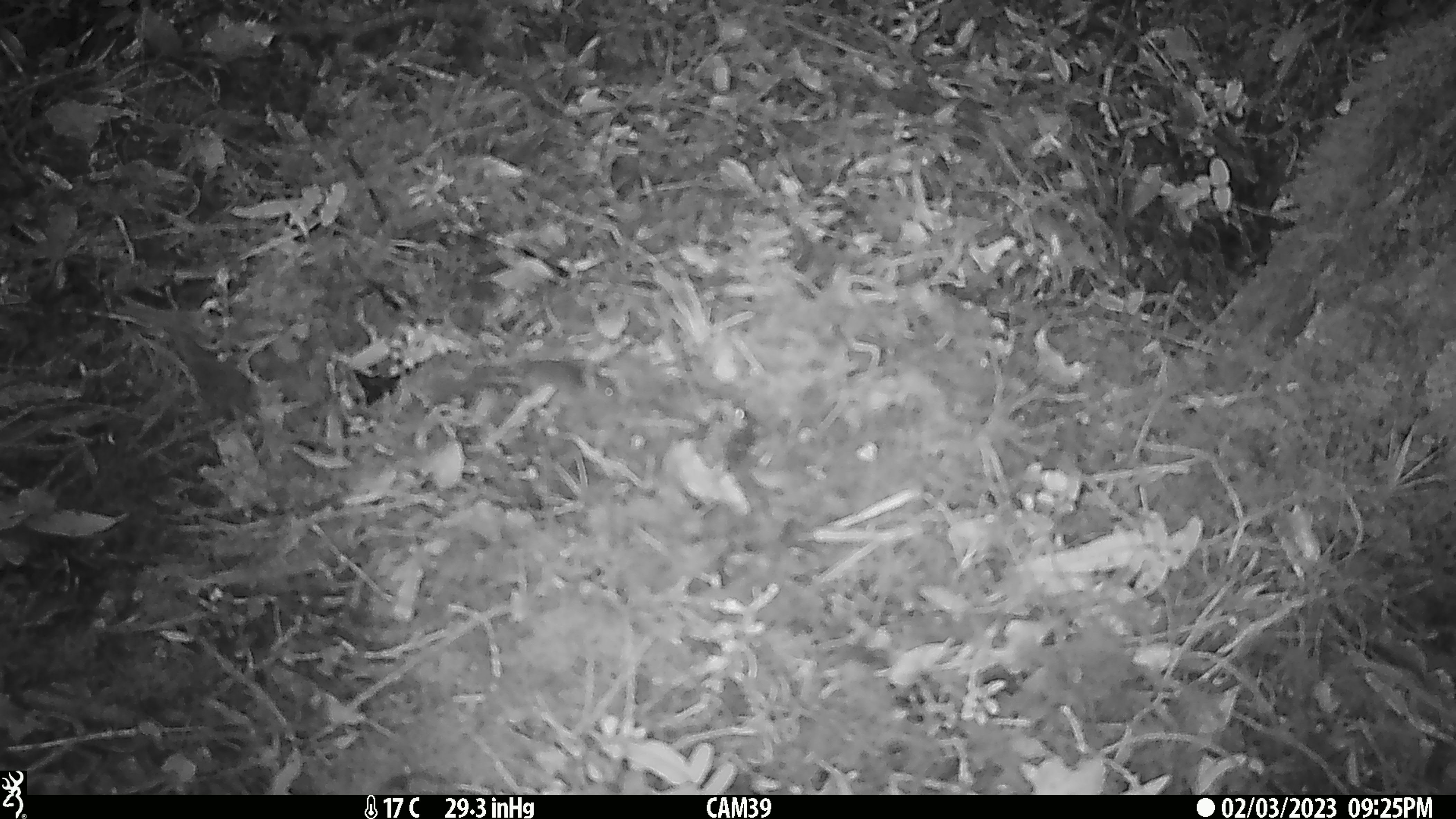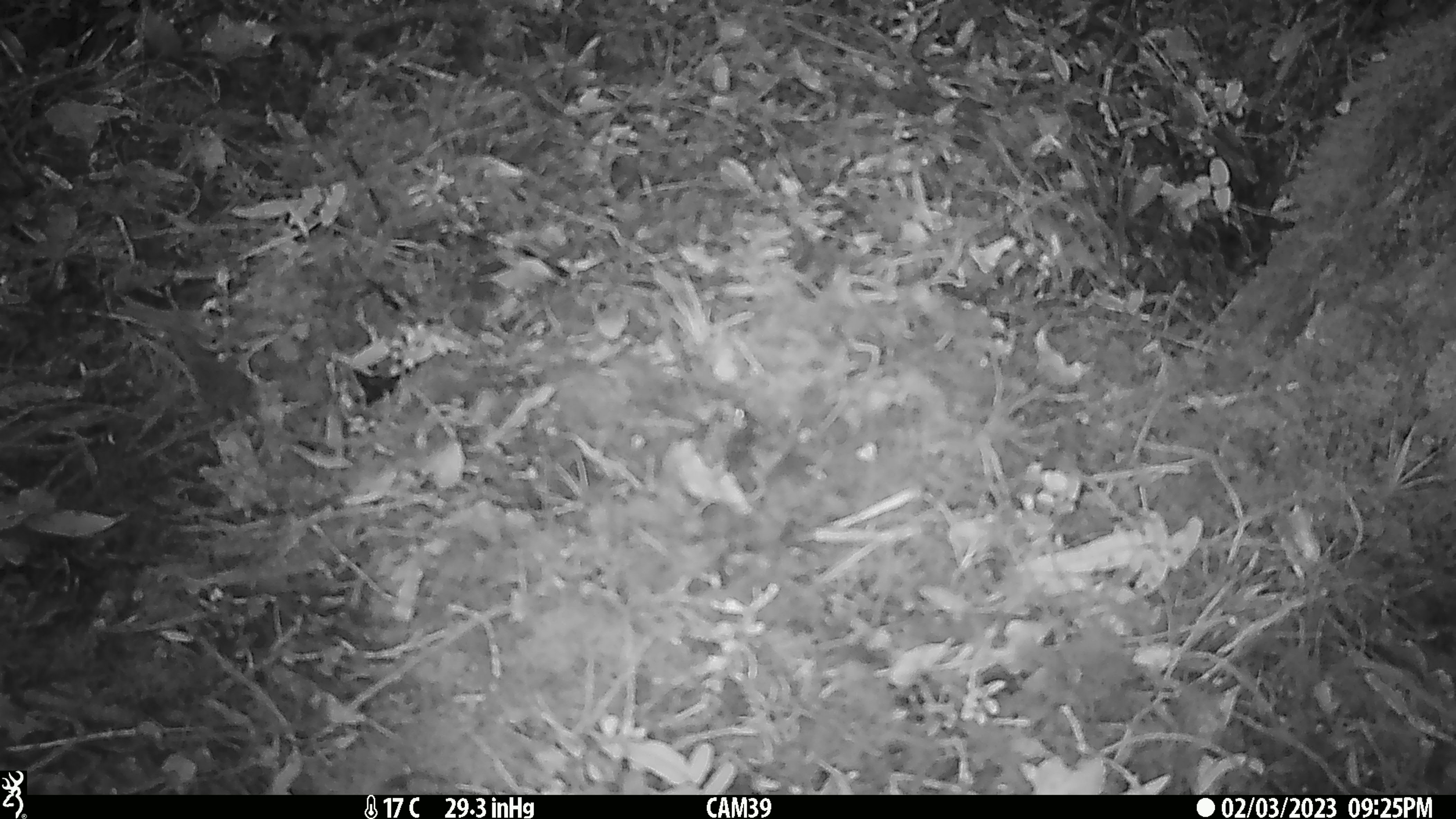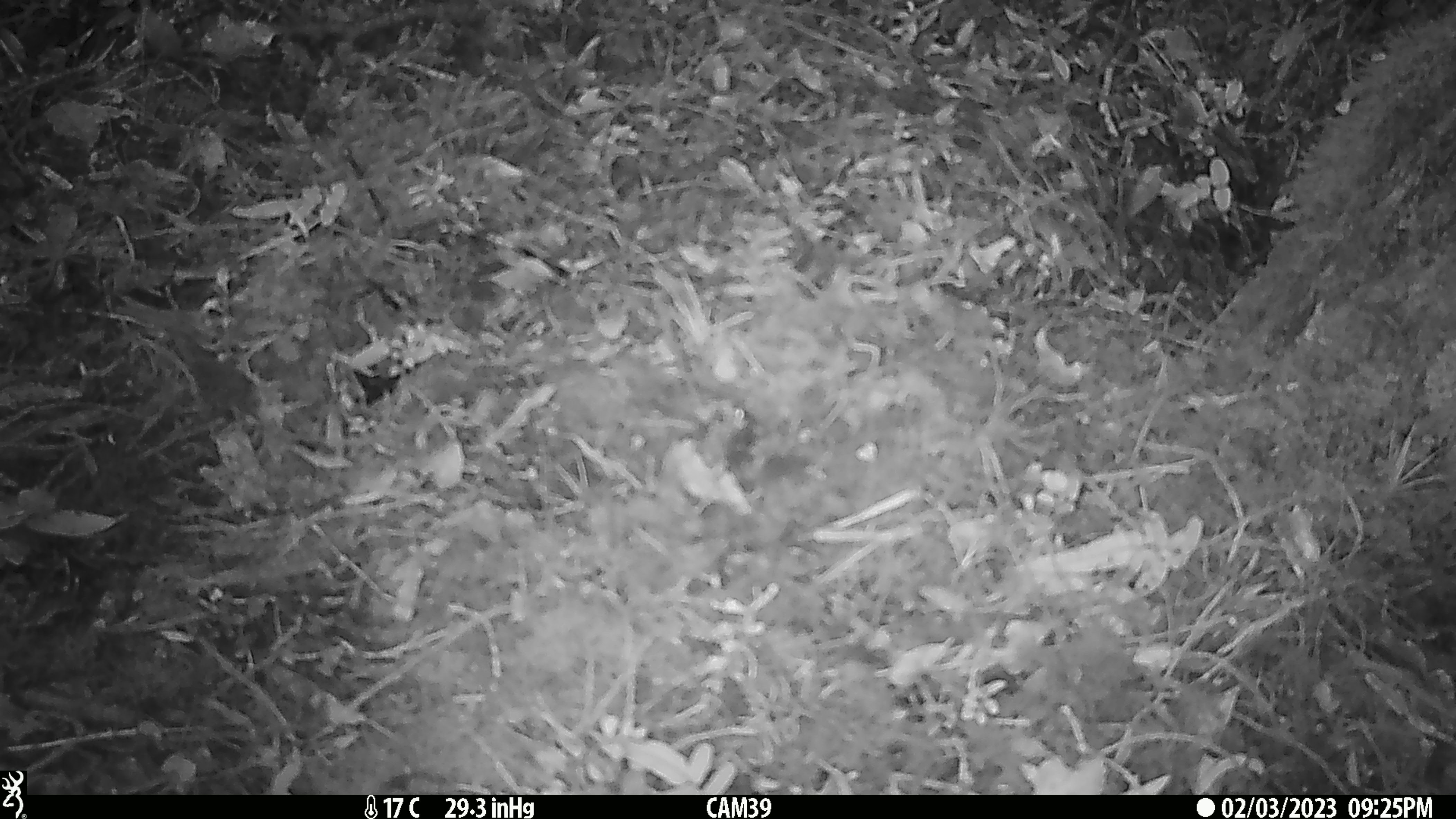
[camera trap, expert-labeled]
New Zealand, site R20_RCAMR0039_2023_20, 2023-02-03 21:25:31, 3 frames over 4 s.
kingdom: Animalia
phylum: Chordata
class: Mammalia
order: Rodentia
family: Muridae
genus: Mus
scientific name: Mus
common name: mouse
Mouse (Mus).